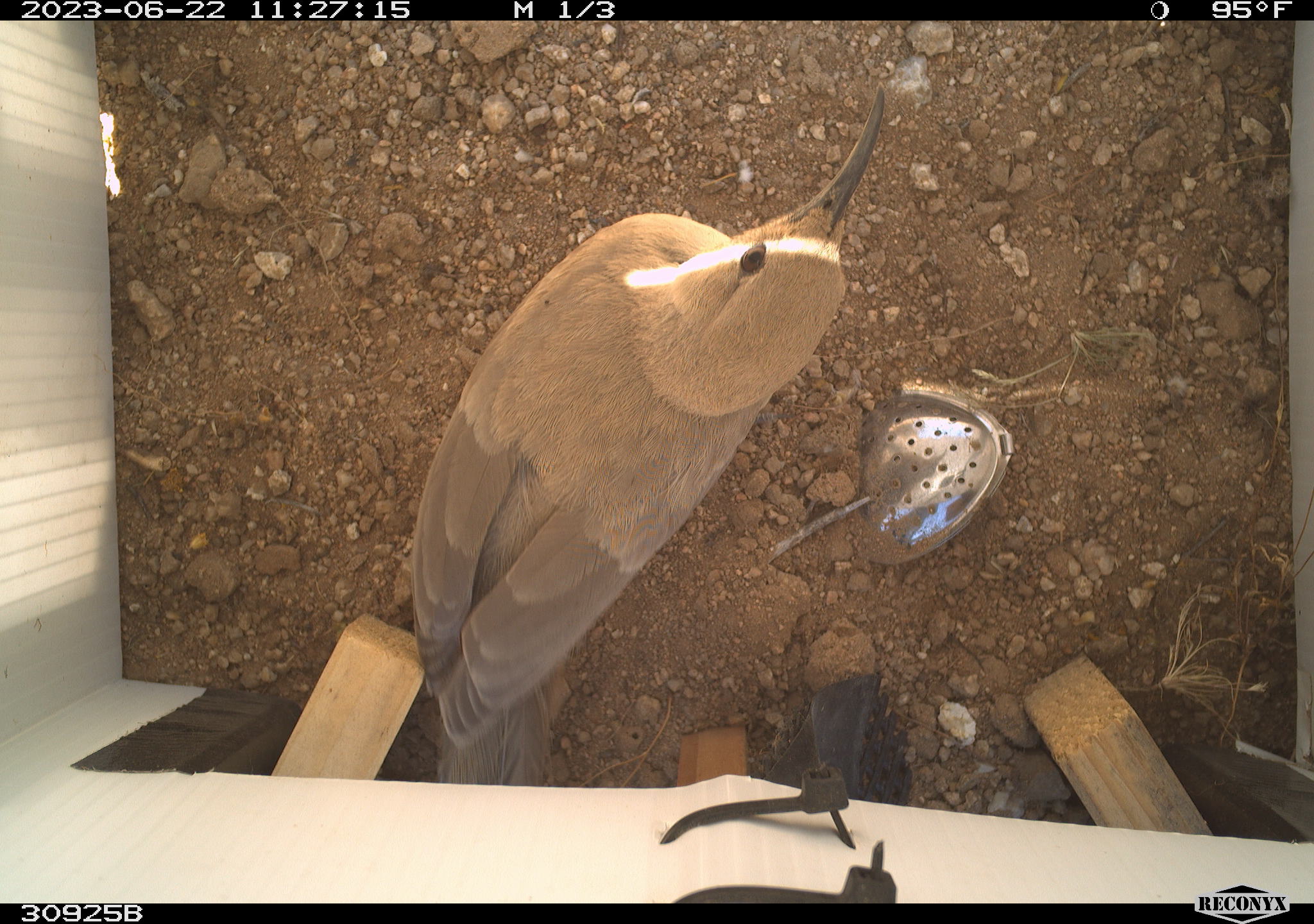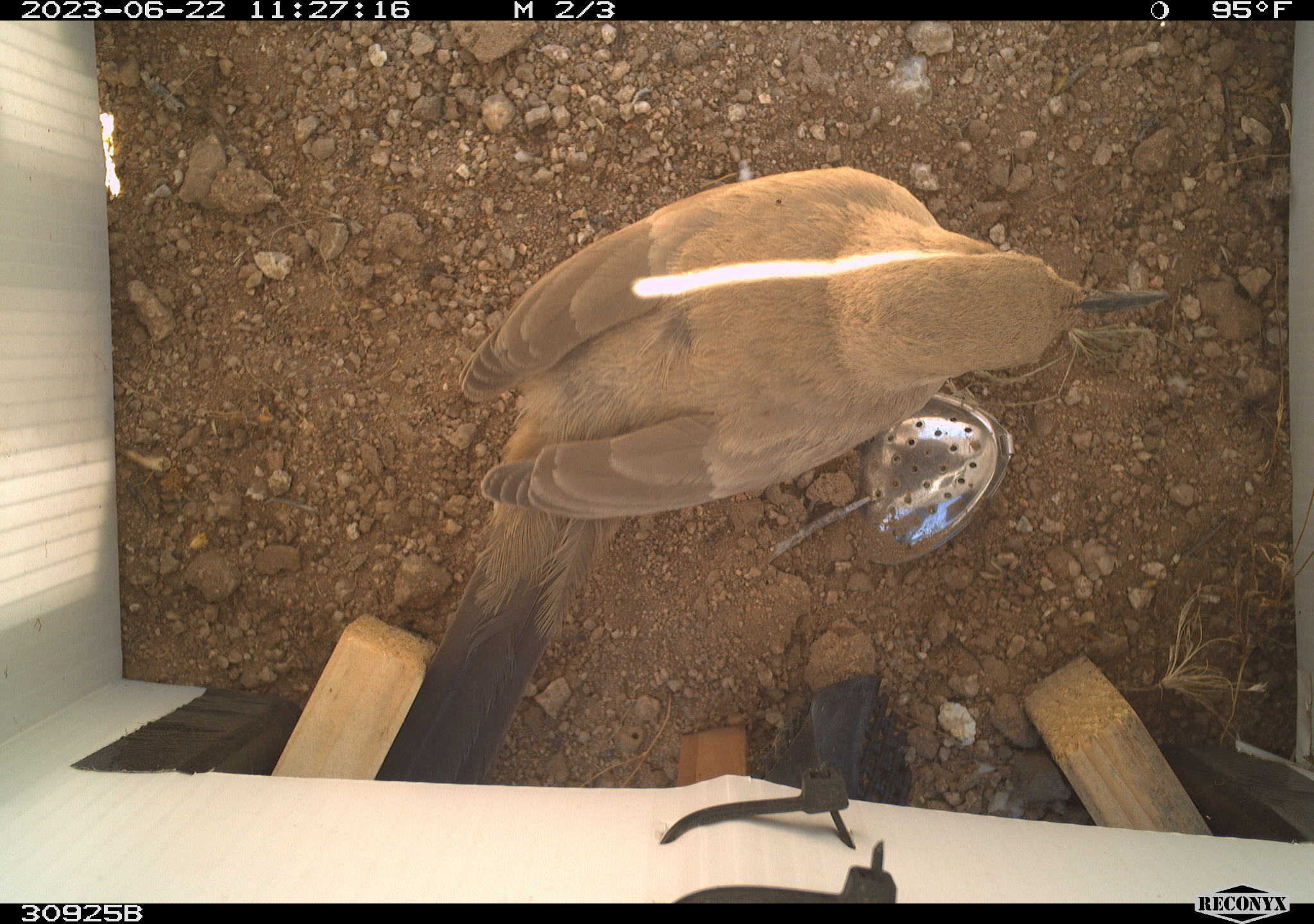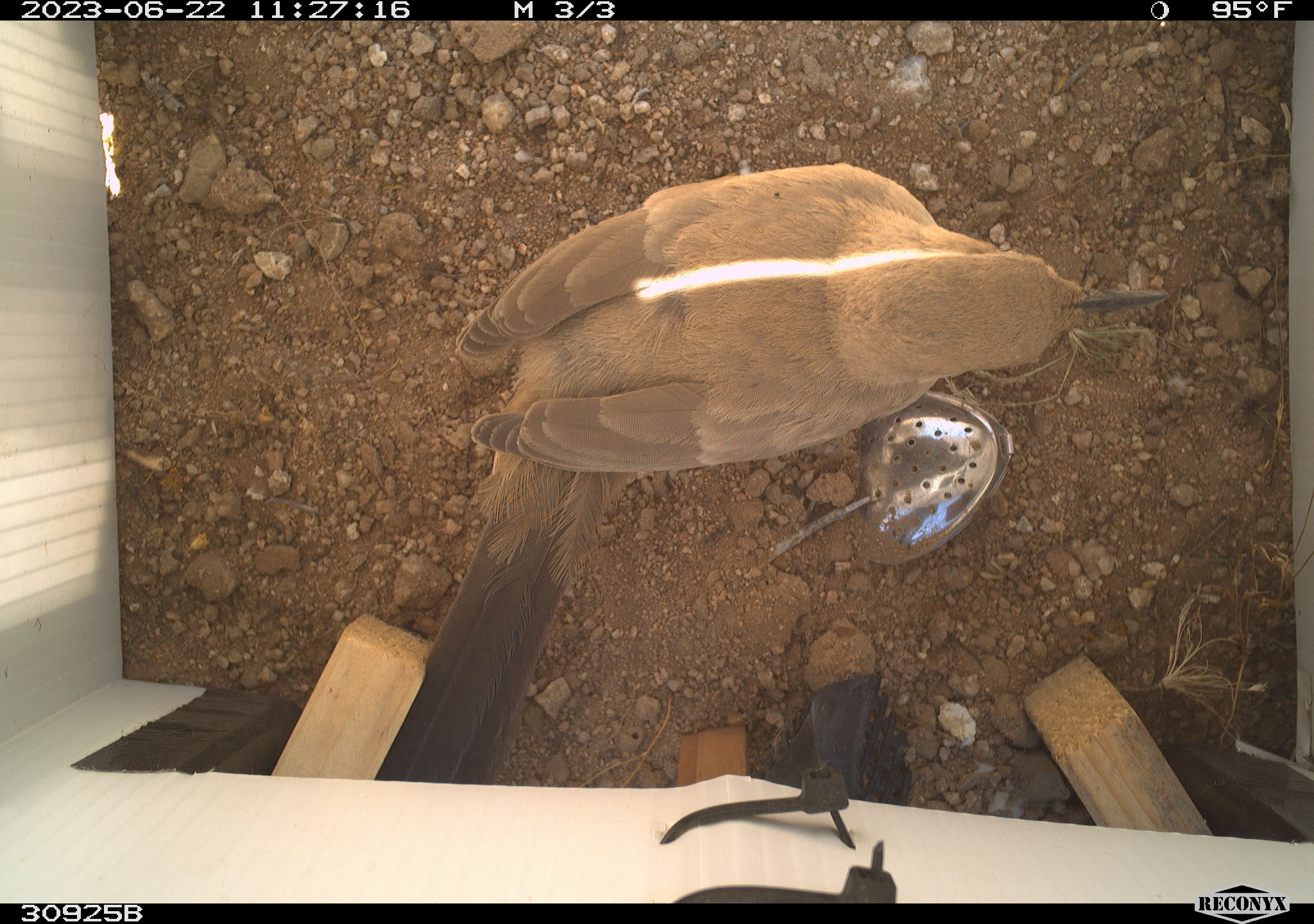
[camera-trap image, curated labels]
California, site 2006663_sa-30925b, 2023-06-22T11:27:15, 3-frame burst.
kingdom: Animalia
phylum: Chordata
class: Aves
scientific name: Aves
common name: bird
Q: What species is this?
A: Bird (Aves).